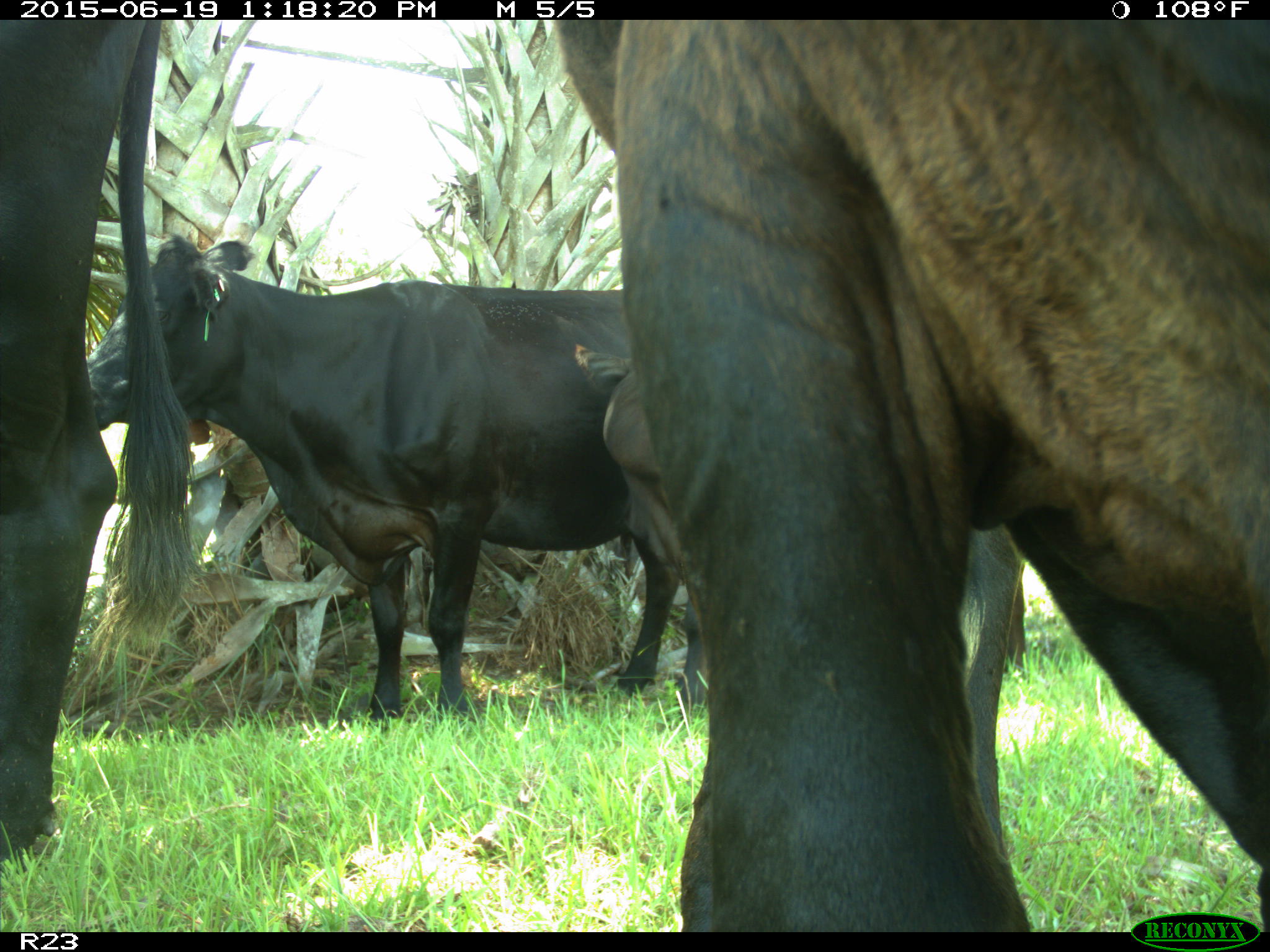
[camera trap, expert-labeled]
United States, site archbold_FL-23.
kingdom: Animalia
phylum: Chordata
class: Mammalia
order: Artiodactyla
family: Suidae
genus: Sus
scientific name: Sus scrofa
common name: wild boar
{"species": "Sus scrofa (wild boar)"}